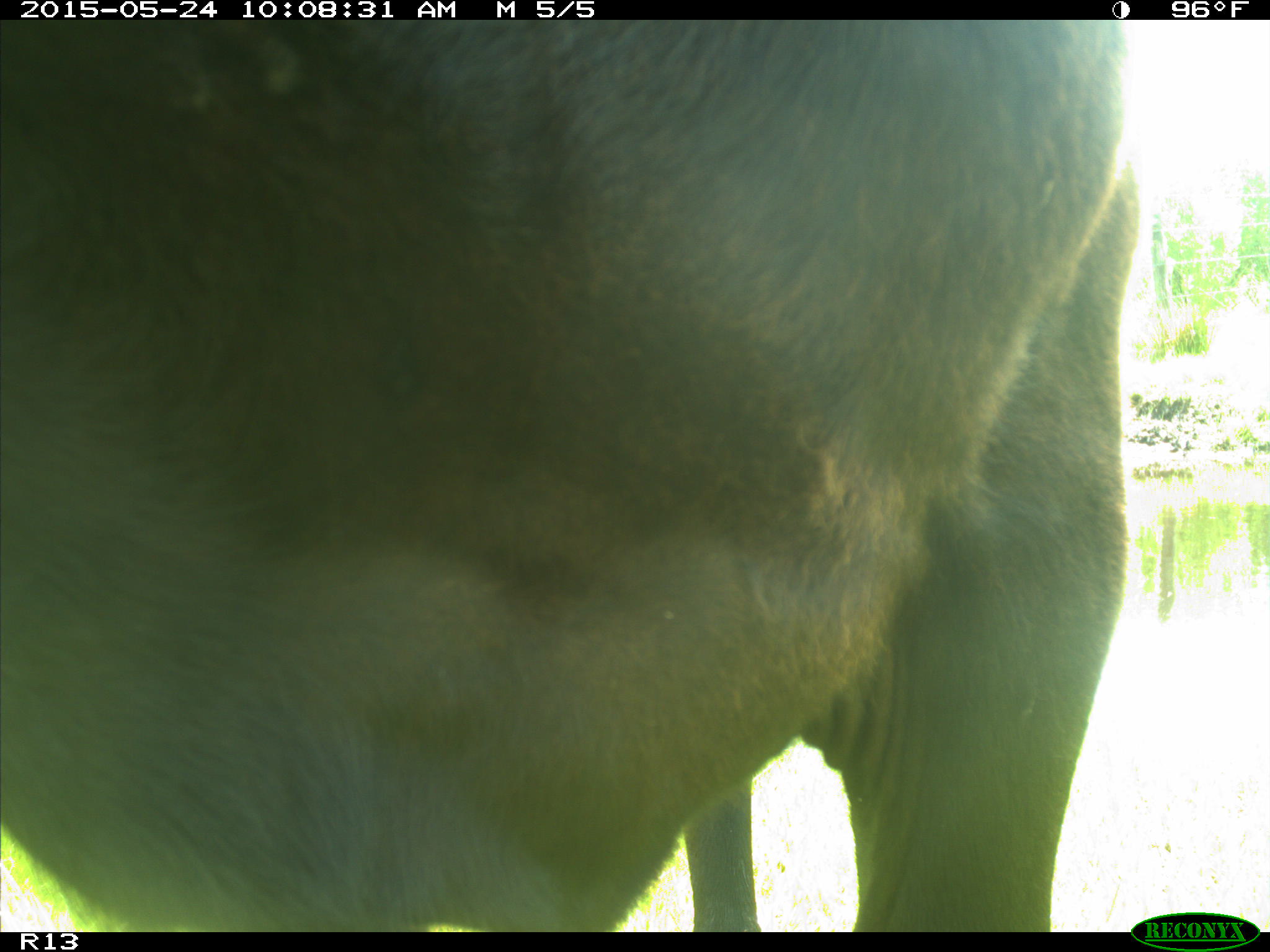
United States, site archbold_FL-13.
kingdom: Animalia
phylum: Chordata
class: Mammalia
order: Artiodactyla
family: Bovidae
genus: Bos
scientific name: Bos taurus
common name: domestic cow